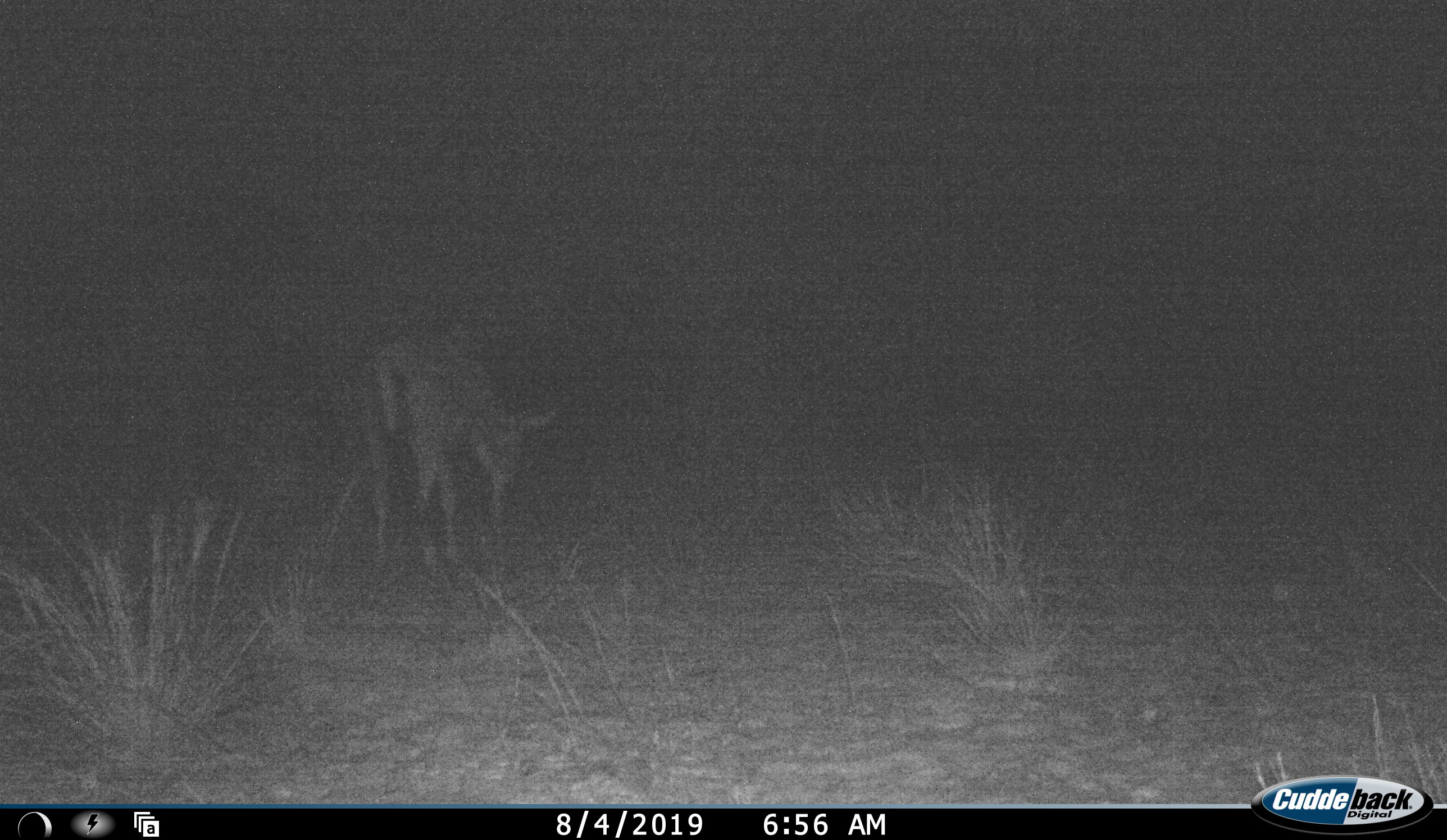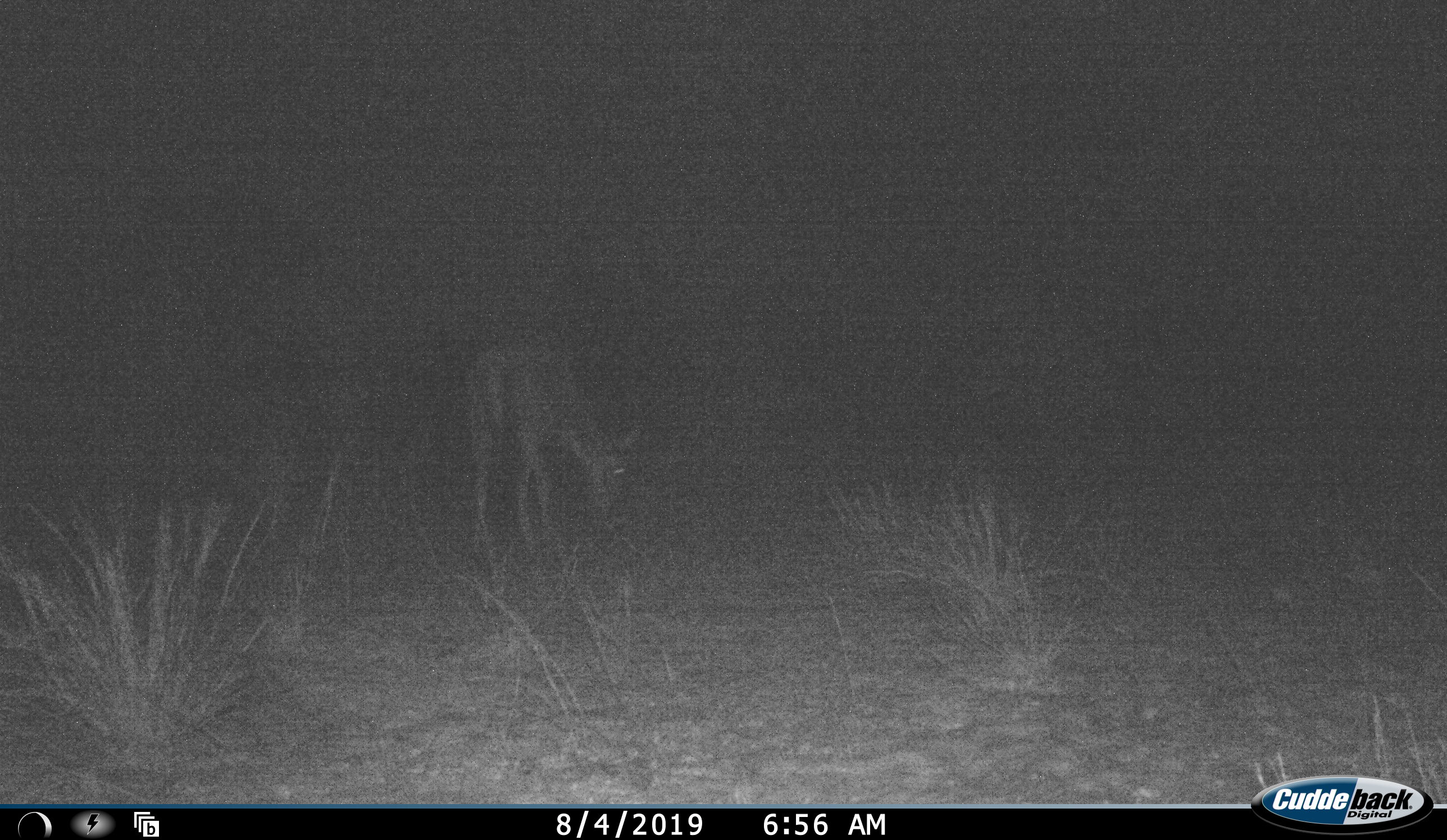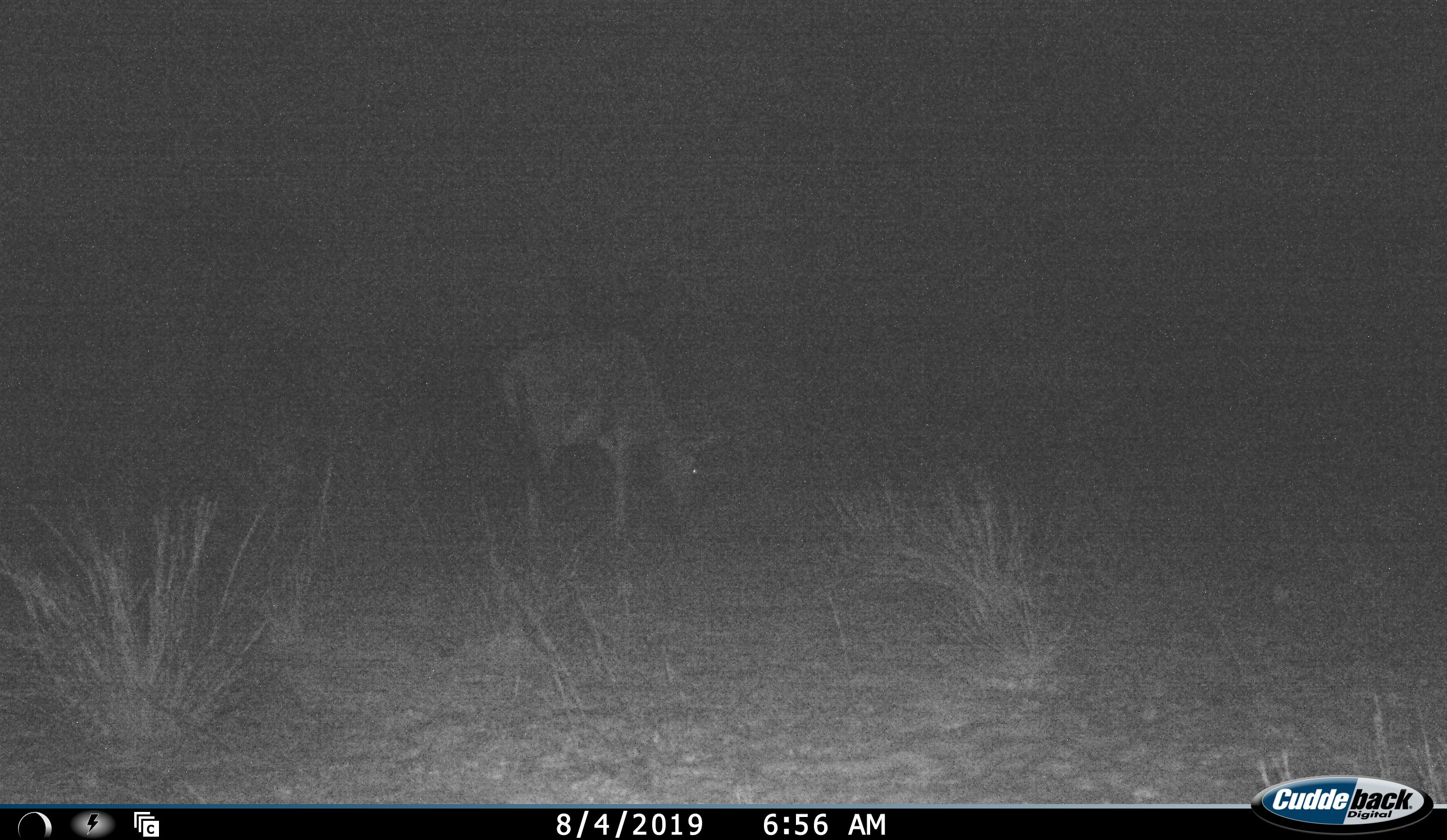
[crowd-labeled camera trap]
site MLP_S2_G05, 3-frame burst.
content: unidentified animal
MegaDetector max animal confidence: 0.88